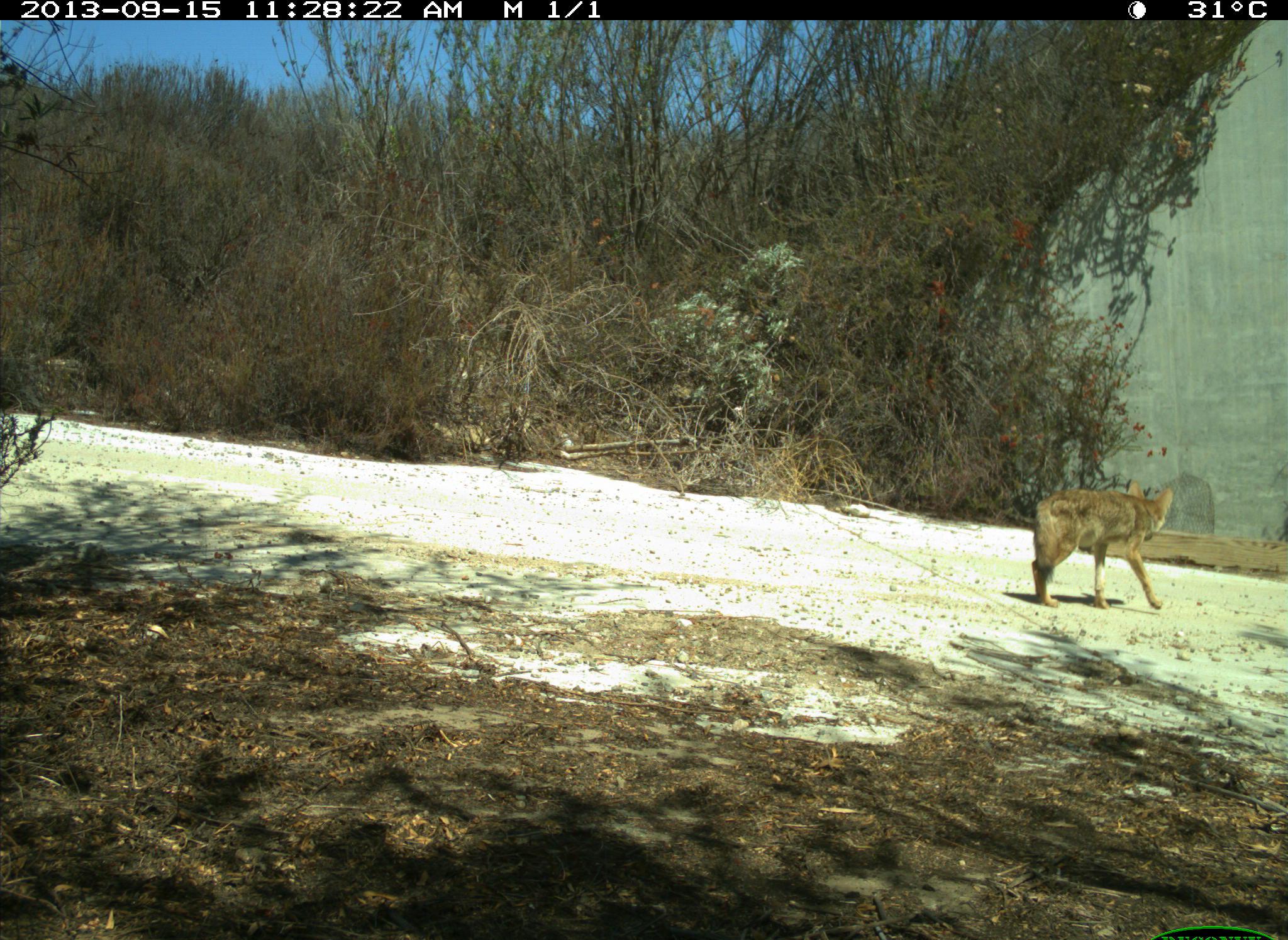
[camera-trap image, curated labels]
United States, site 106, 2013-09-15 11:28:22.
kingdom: Animalia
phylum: Chordata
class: Mammalia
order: Carnivora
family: Canidae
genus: Canis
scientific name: Canis latrans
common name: coyote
Coyote (Canis latrans).